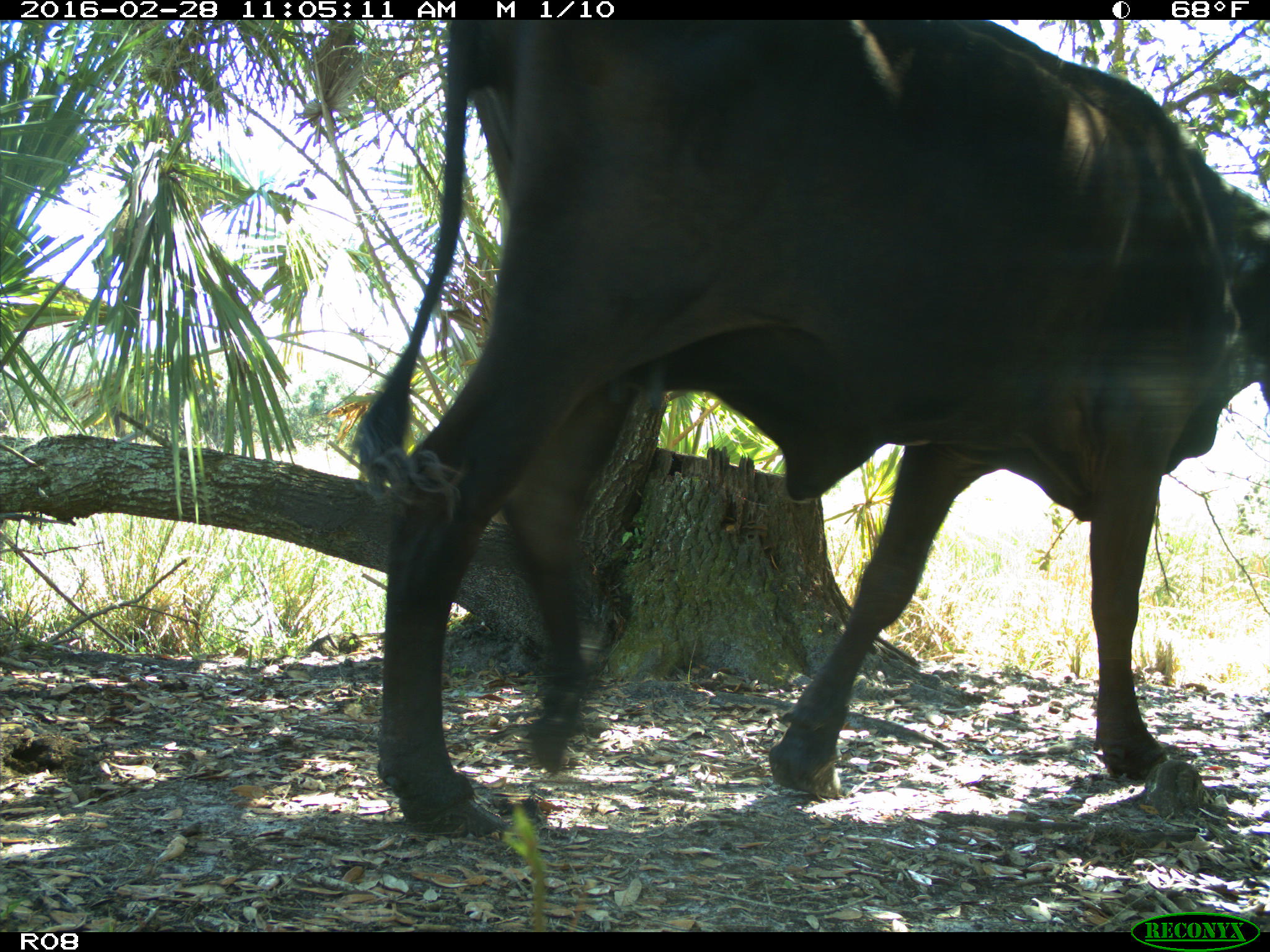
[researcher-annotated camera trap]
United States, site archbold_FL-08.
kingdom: Animalia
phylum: Chordata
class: Mammalia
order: Artiodactyla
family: Bovidae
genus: Bos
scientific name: Bos taurus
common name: domestic cow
Bos taurus (domestic cow).